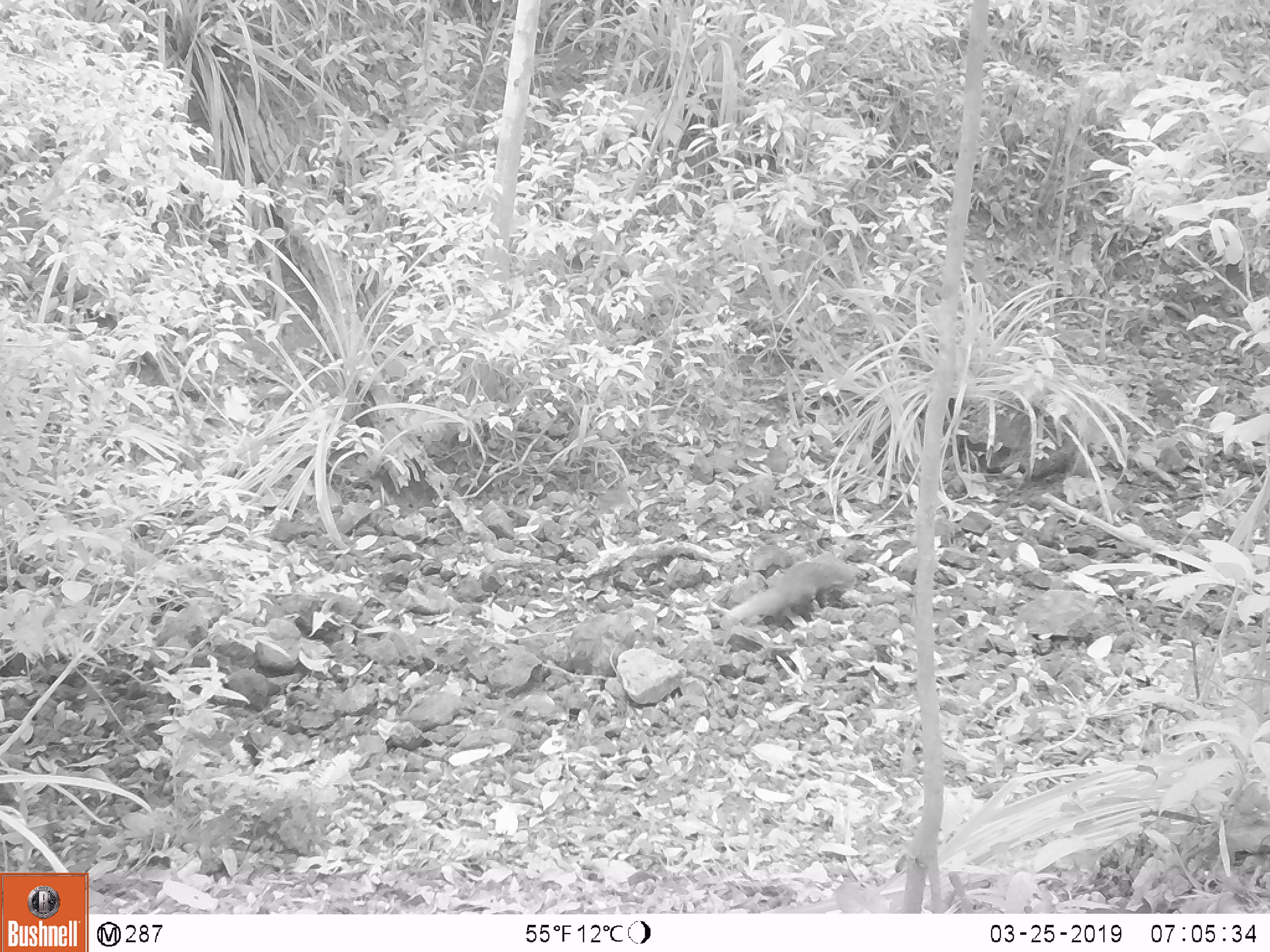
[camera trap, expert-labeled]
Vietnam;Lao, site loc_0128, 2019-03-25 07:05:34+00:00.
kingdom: Animalia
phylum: Chordata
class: Mammalia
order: Carnivora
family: Herpestidae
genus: Urva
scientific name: Urva urva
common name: crab-eating mongoose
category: crab eating mongoose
Crab eating mongoose (crab-eating mongoose) (Urva urva). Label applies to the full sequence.